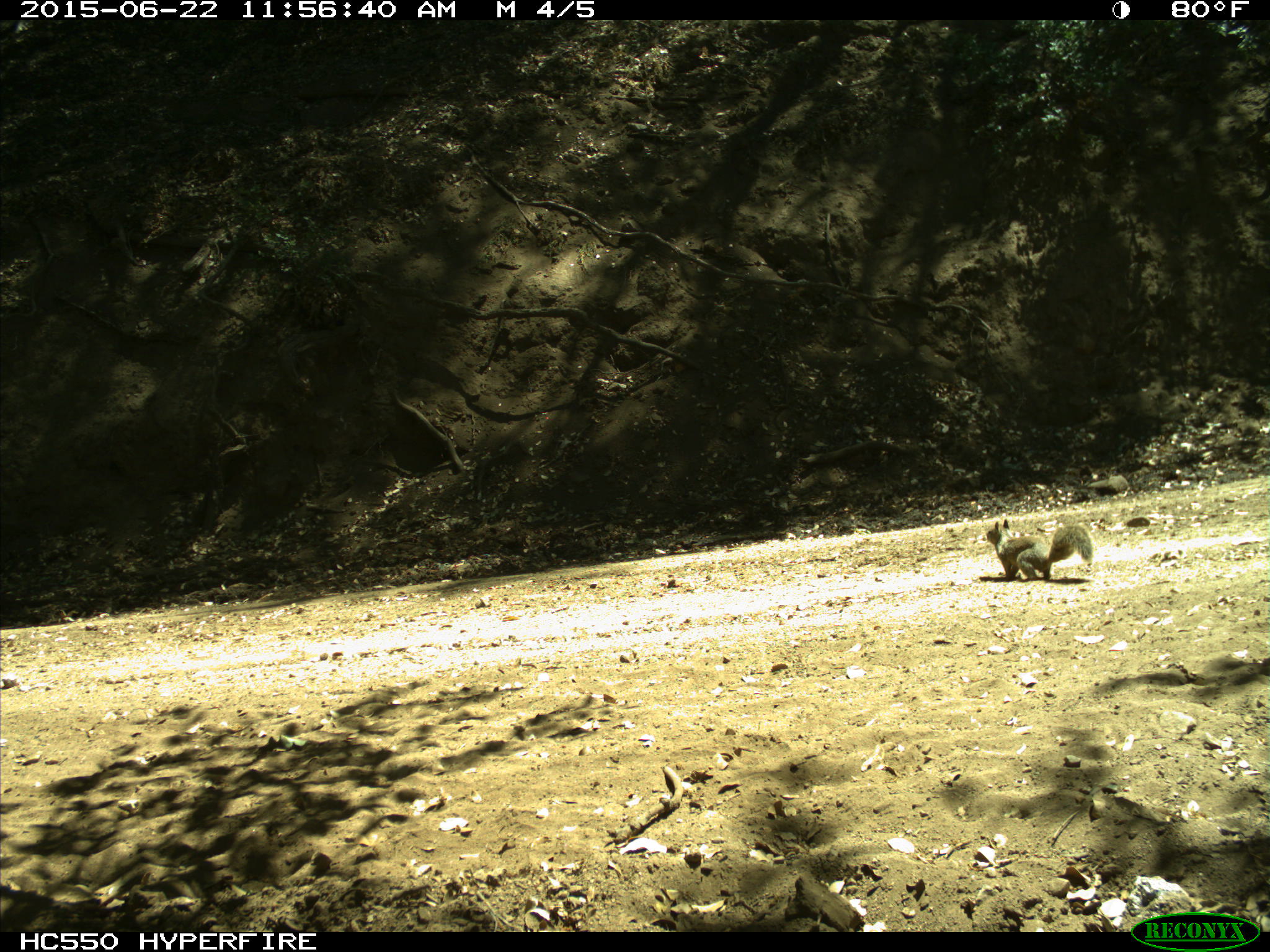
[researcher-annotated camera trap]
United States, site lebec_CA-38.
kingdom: Animalia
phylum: Chordata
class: Mammalia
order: Rodentia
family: Sciuridae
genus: Otospermophilus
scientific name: Otospermophilus beecheyi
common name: california ground squirrel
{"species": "Otospermophilus beecheyi (california ground squirrel)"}